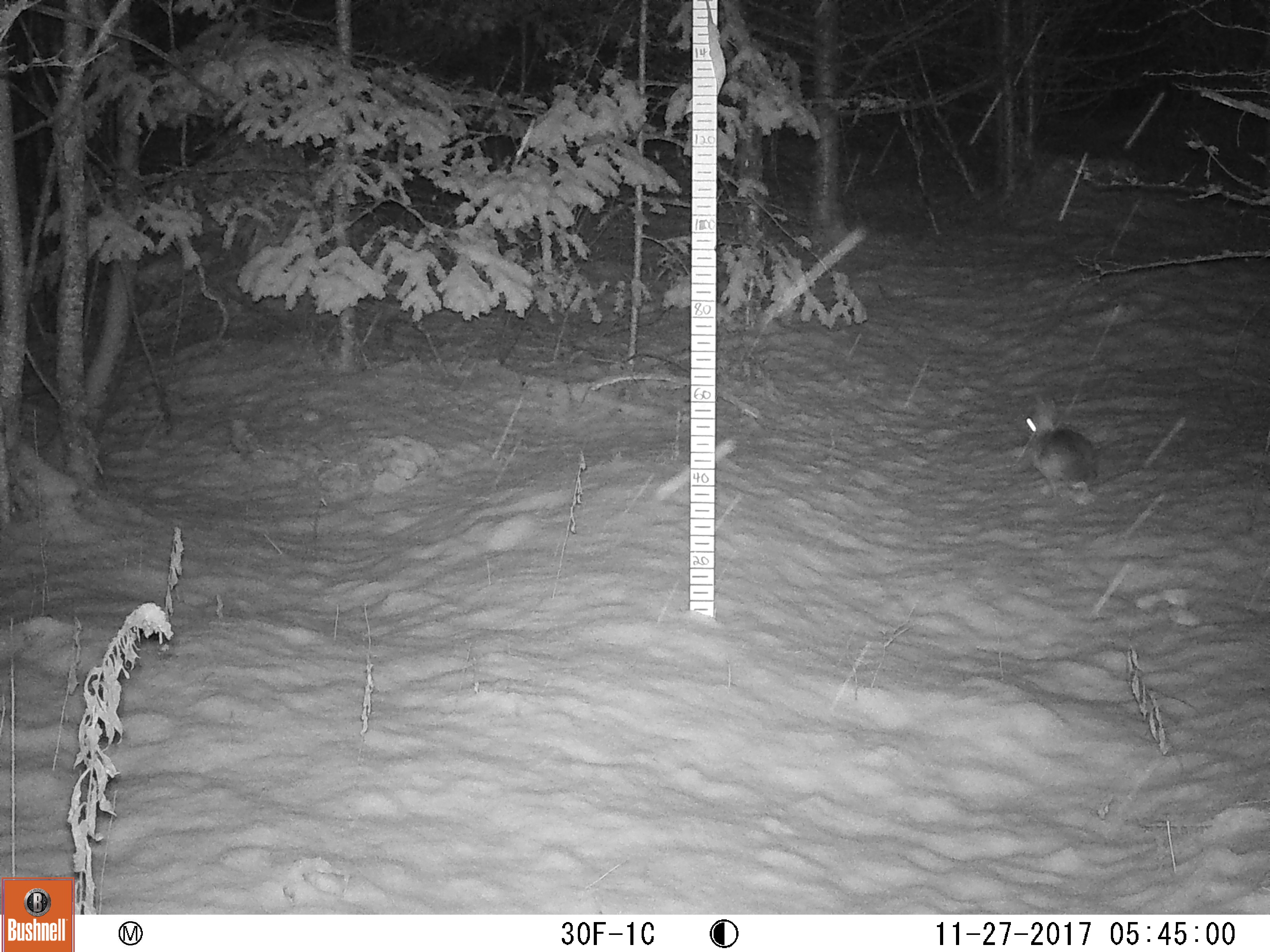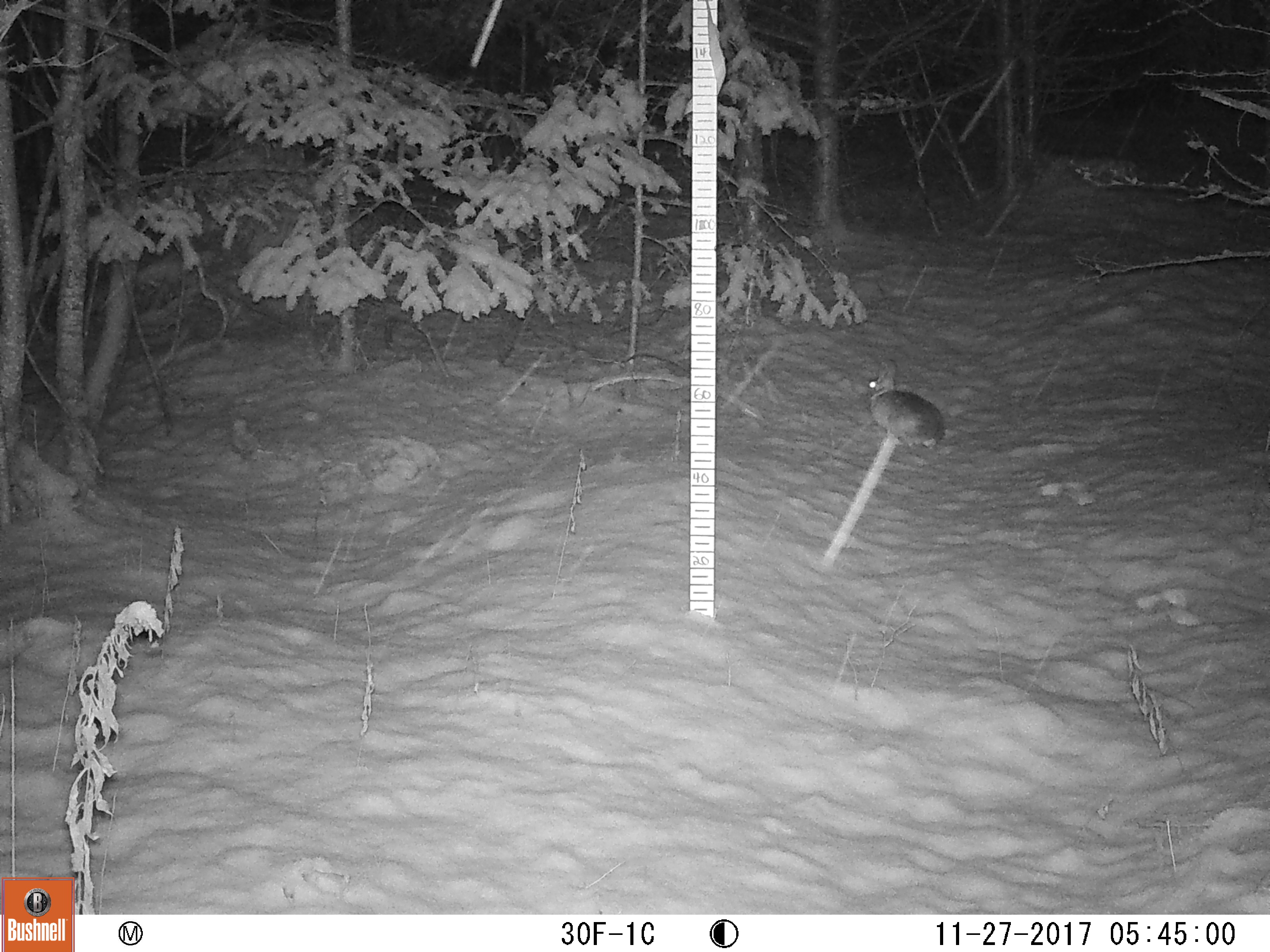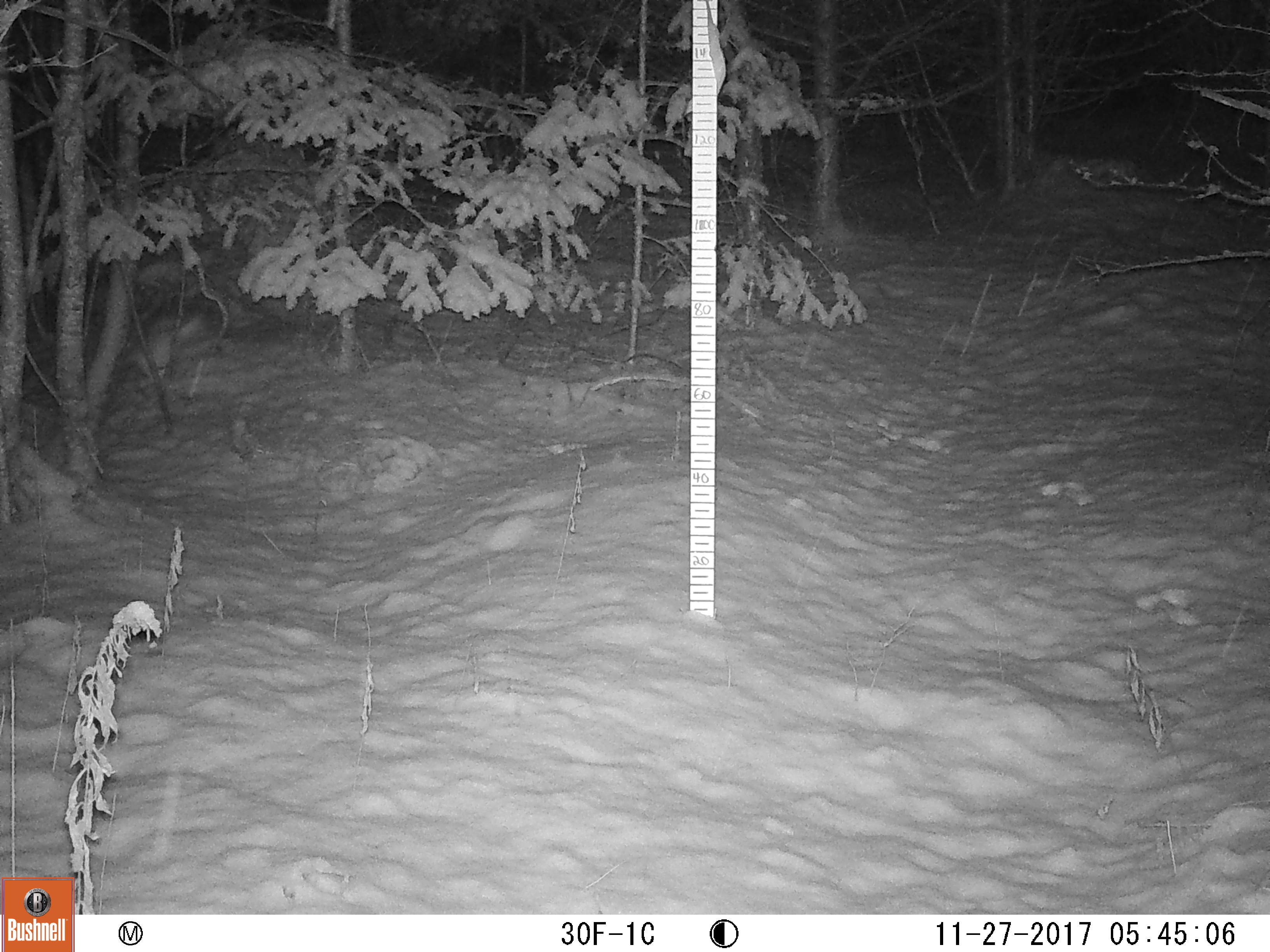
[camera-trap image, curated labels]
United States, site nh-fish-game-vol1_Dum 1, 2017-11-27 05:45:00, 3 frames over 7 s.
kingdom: Animalia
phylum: Chordata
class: Mammalia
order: Lagomorpha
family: Leporidae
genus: Lepus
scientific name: Lepus americanus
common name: snowshoe hare